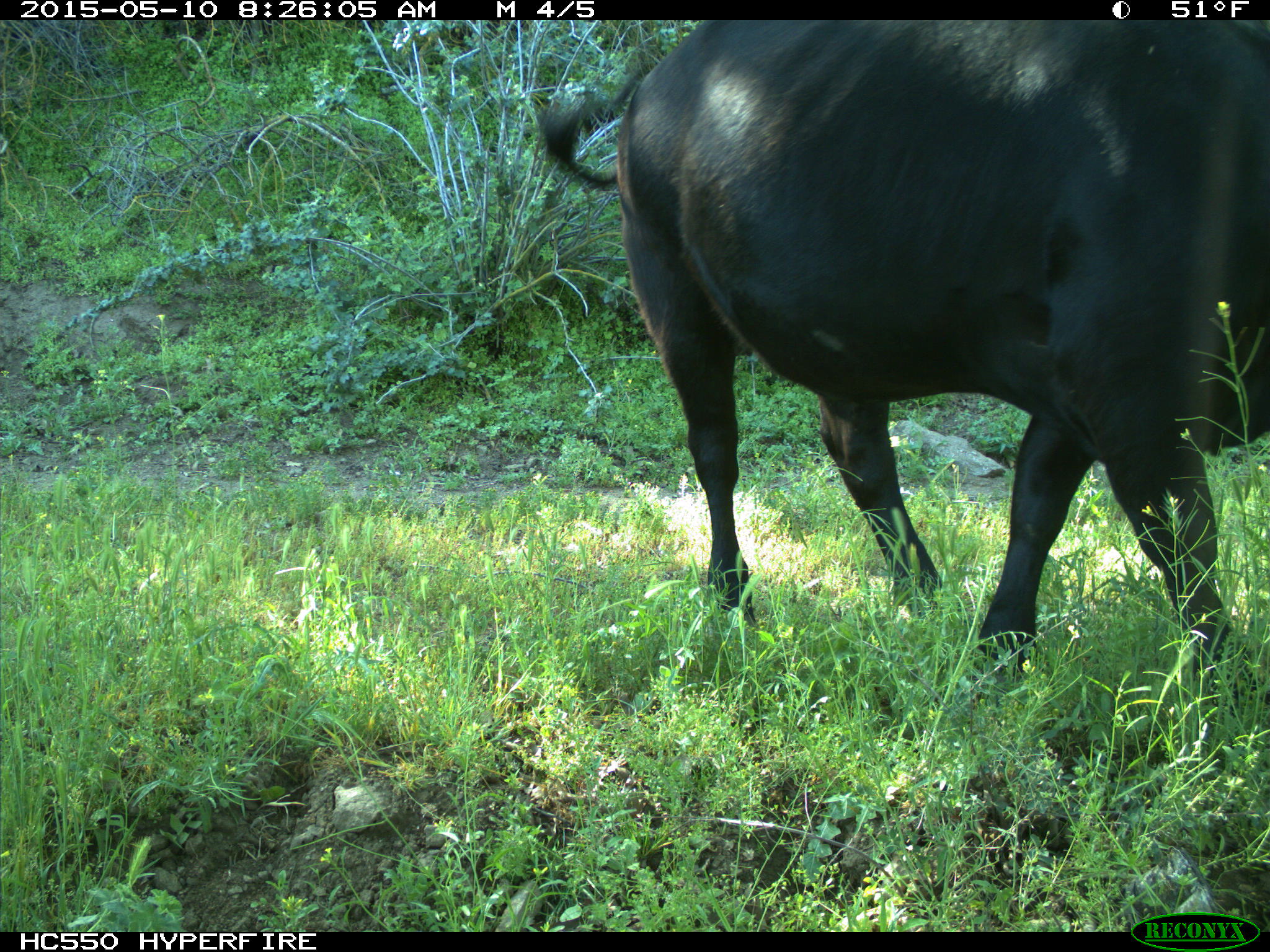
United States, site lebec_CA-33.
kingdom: Animalia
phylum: Chordata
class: Mammalia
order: Artiodactyla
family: Bovidae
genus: Bos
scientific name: Bos taurus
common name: domestic cow